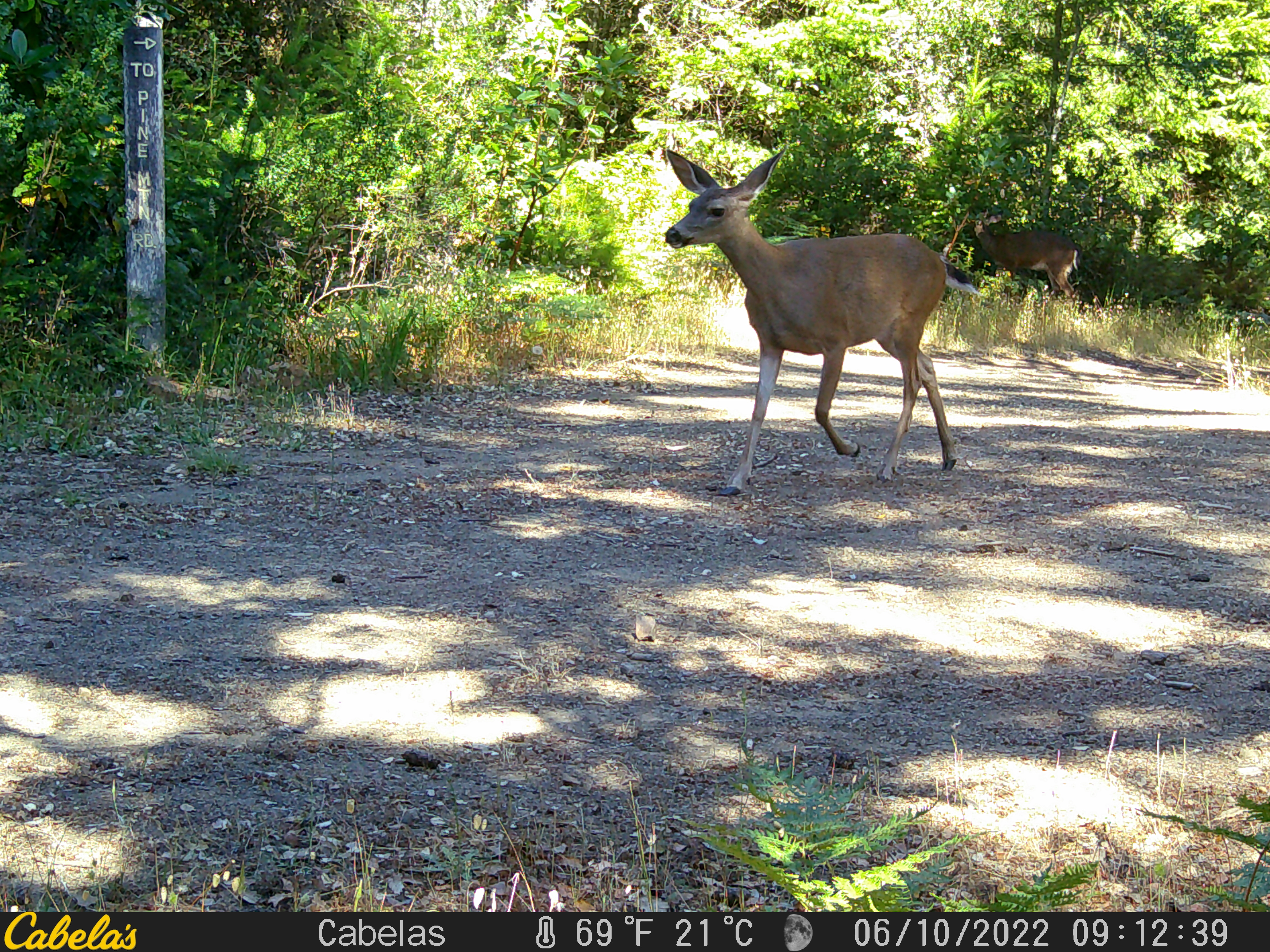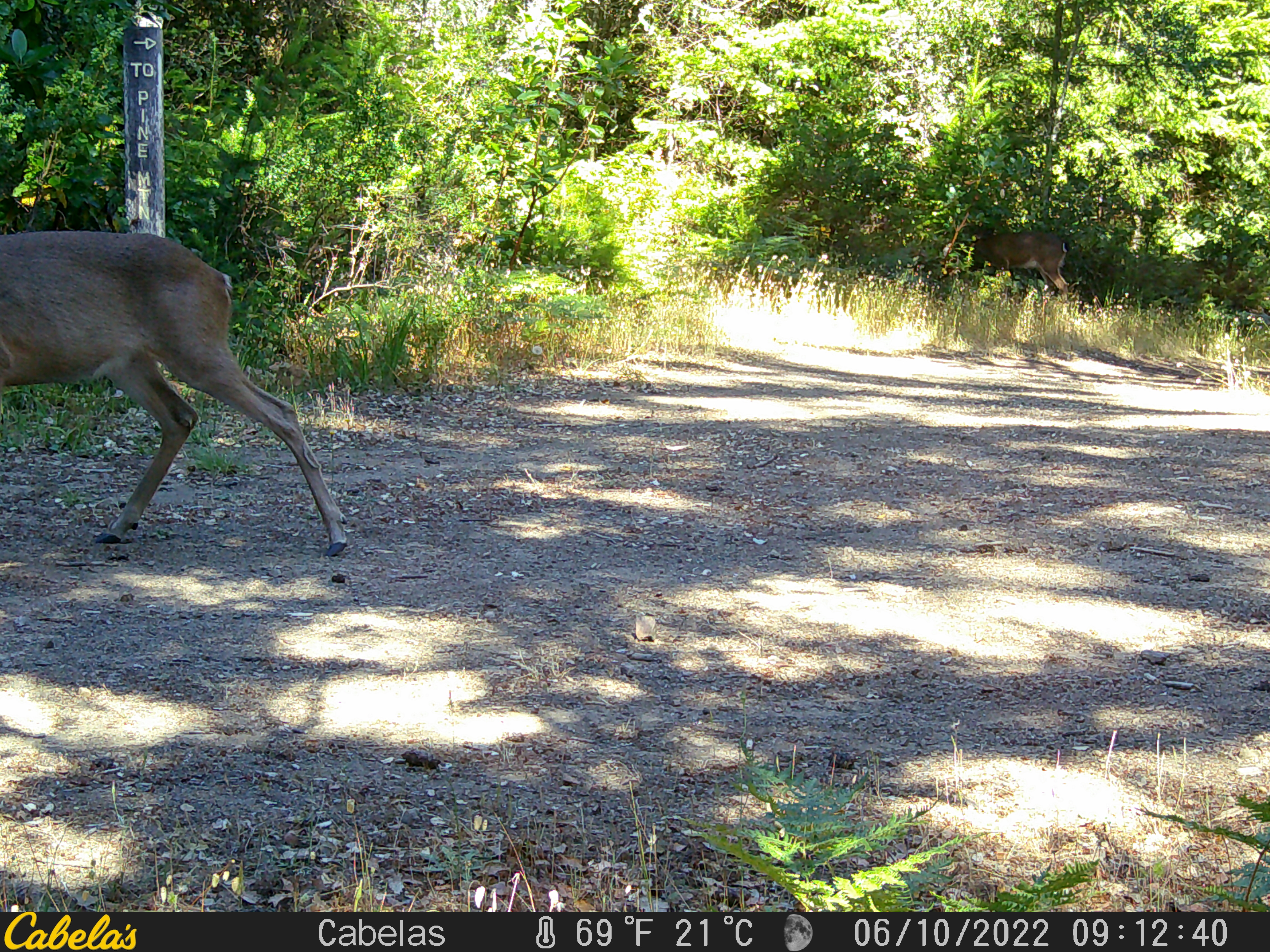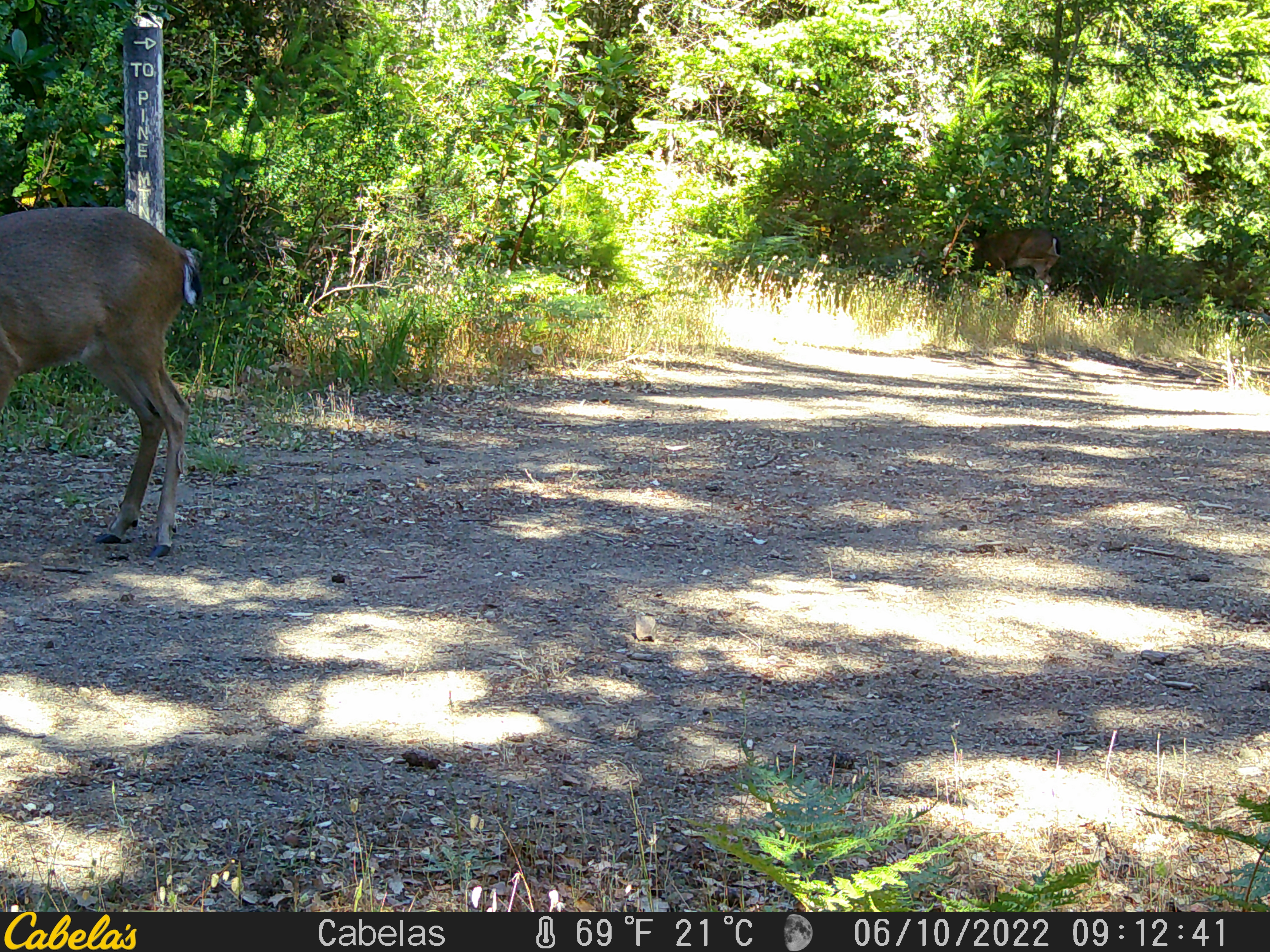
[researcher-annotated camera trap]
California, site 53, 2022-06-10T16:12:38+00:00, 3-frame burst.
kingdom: Animalia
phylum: Chordata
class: Mammalia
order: Artiodactyla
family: Cervidae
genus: Odocoileus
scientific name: Odocoileus hemionus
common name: mule deer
Mule deer (Odocoileus hemionus).